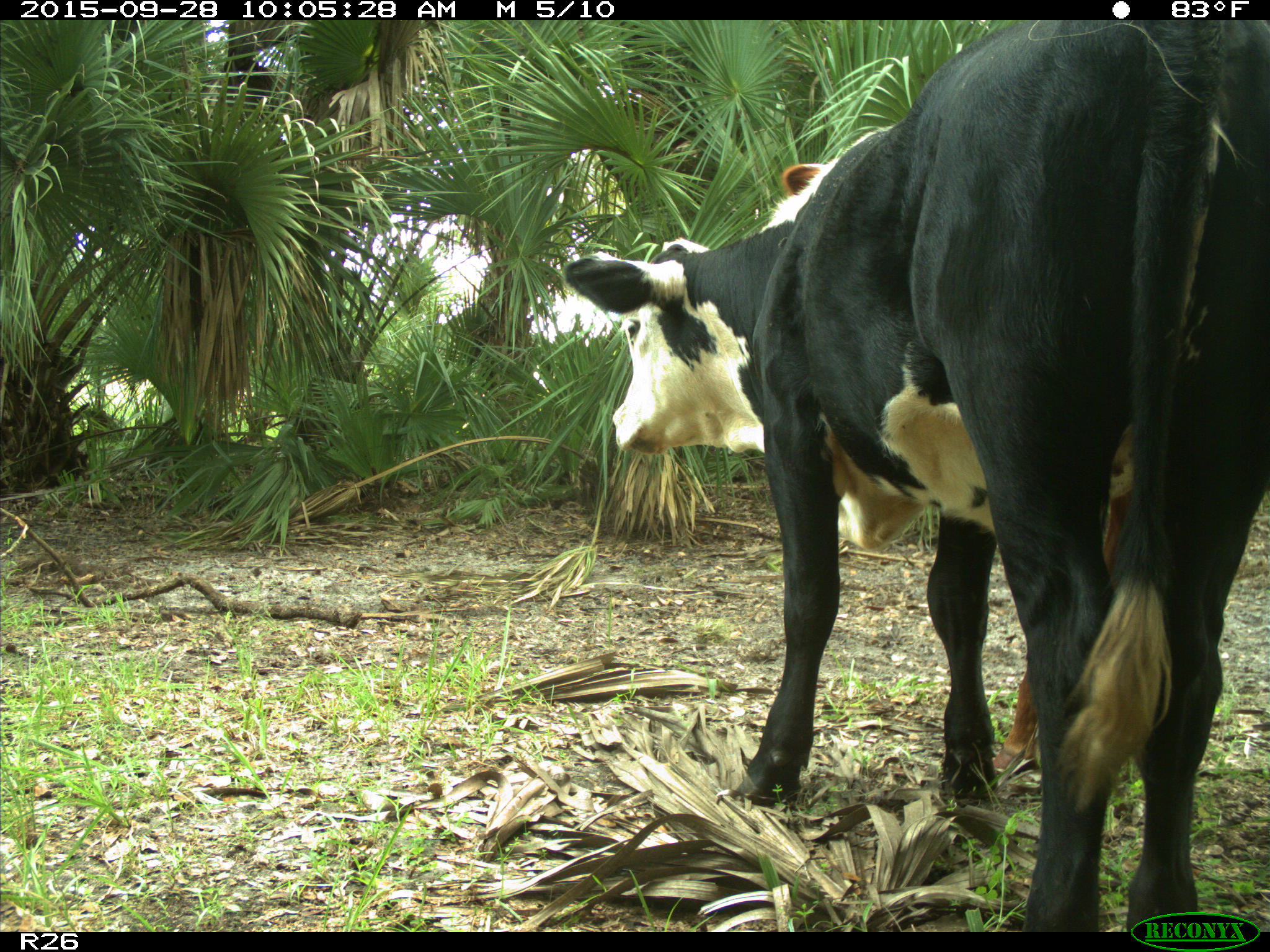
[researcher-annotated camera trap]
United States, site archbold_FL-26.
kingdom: Animalia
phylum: Chordata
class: Mammalia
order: Artiodactyla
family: Bovidae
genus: Bos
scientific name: Bos taurus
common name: domestic cow